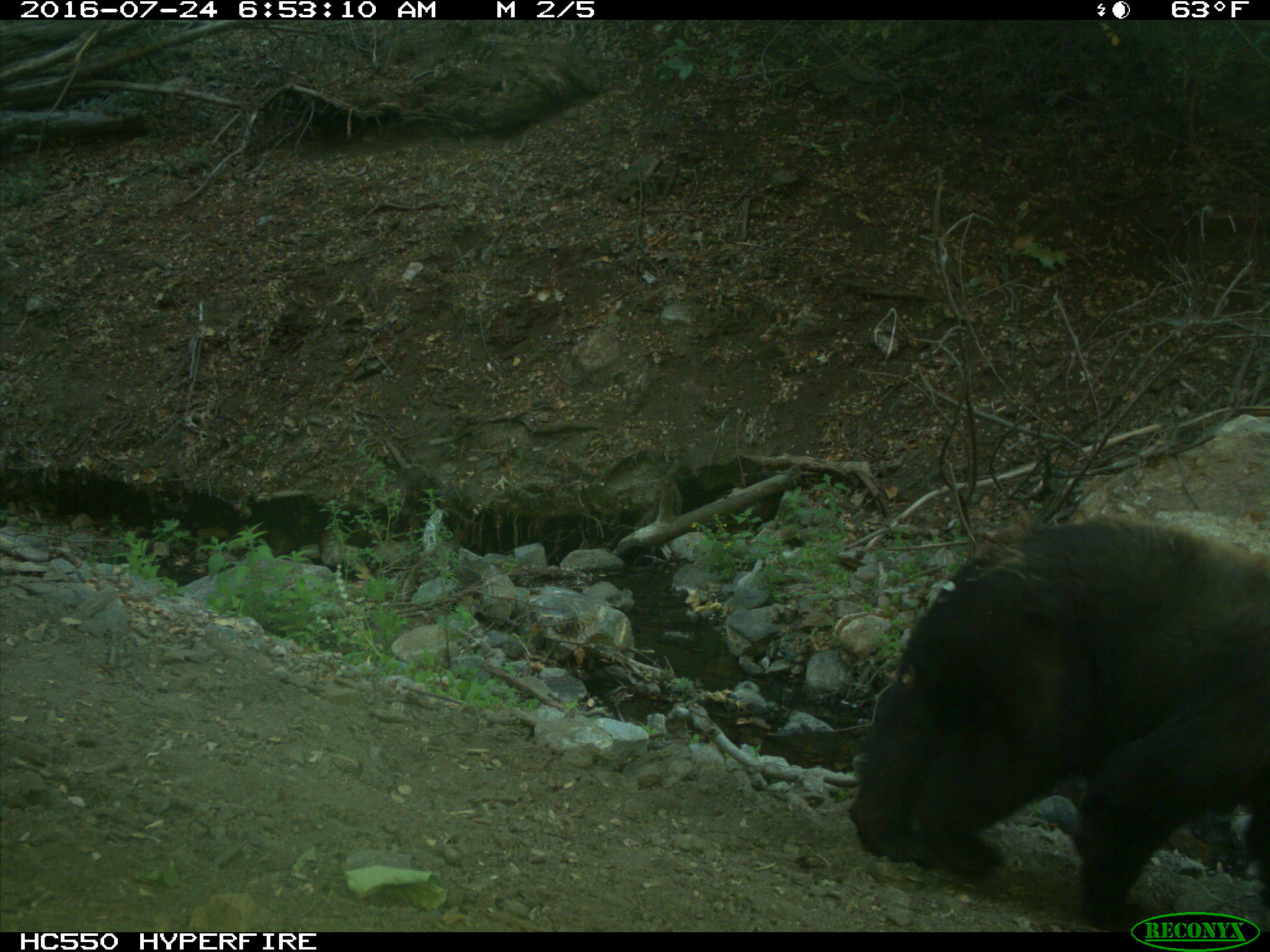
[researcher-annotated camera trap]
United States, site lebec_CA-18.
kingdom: Animalia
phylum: Chordata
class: Mammalia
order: Carnivora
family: Ursidae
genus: Ursus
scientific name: Ursus americanus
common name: american black bear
Ursus americanus (american black bear).